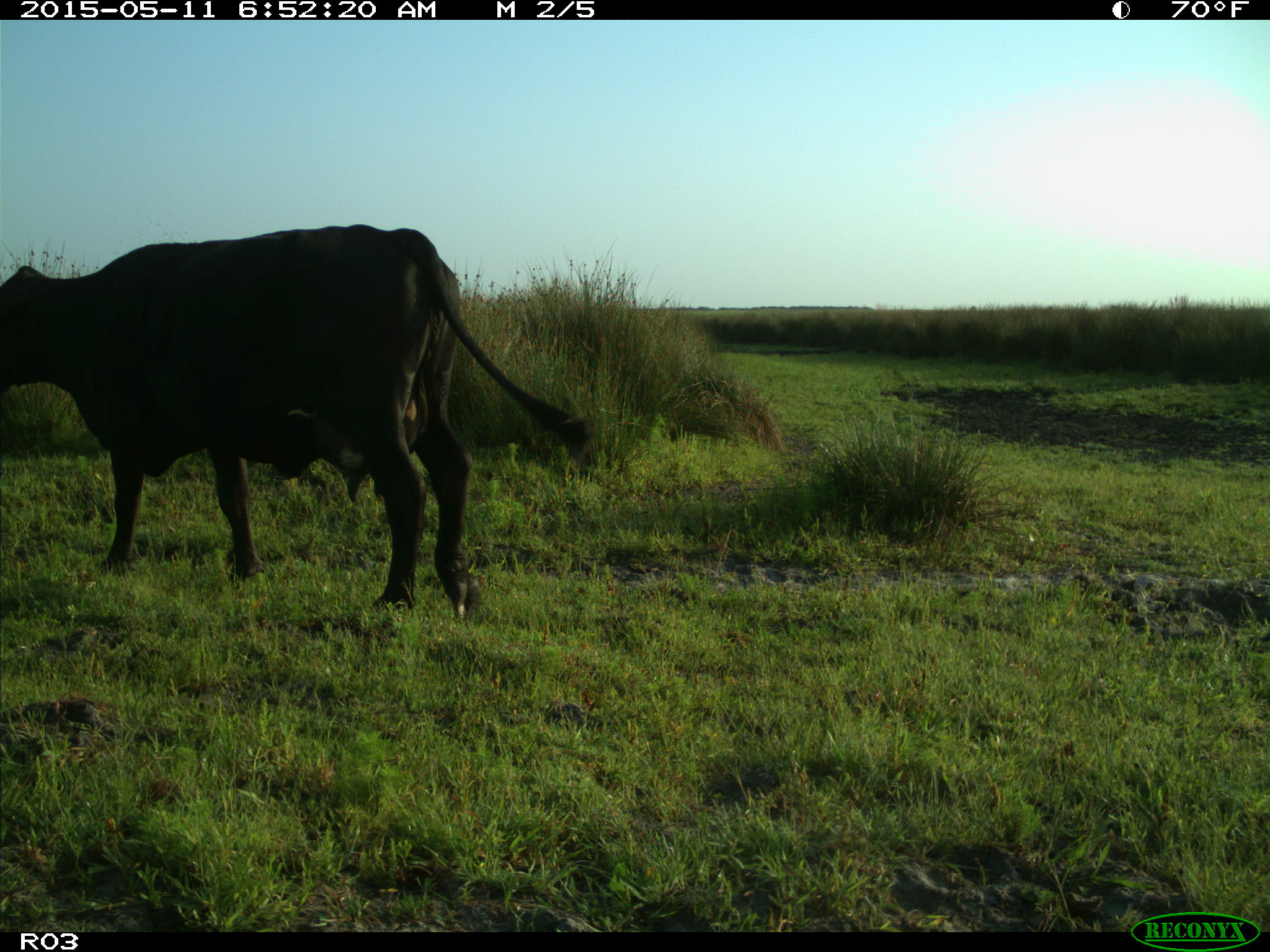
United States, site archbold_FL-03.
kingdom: Animalia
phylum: Chordata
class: Mammalia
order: Artiodactyla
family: Bovidae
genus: Bos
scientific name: Bos taurus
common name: domestic cow